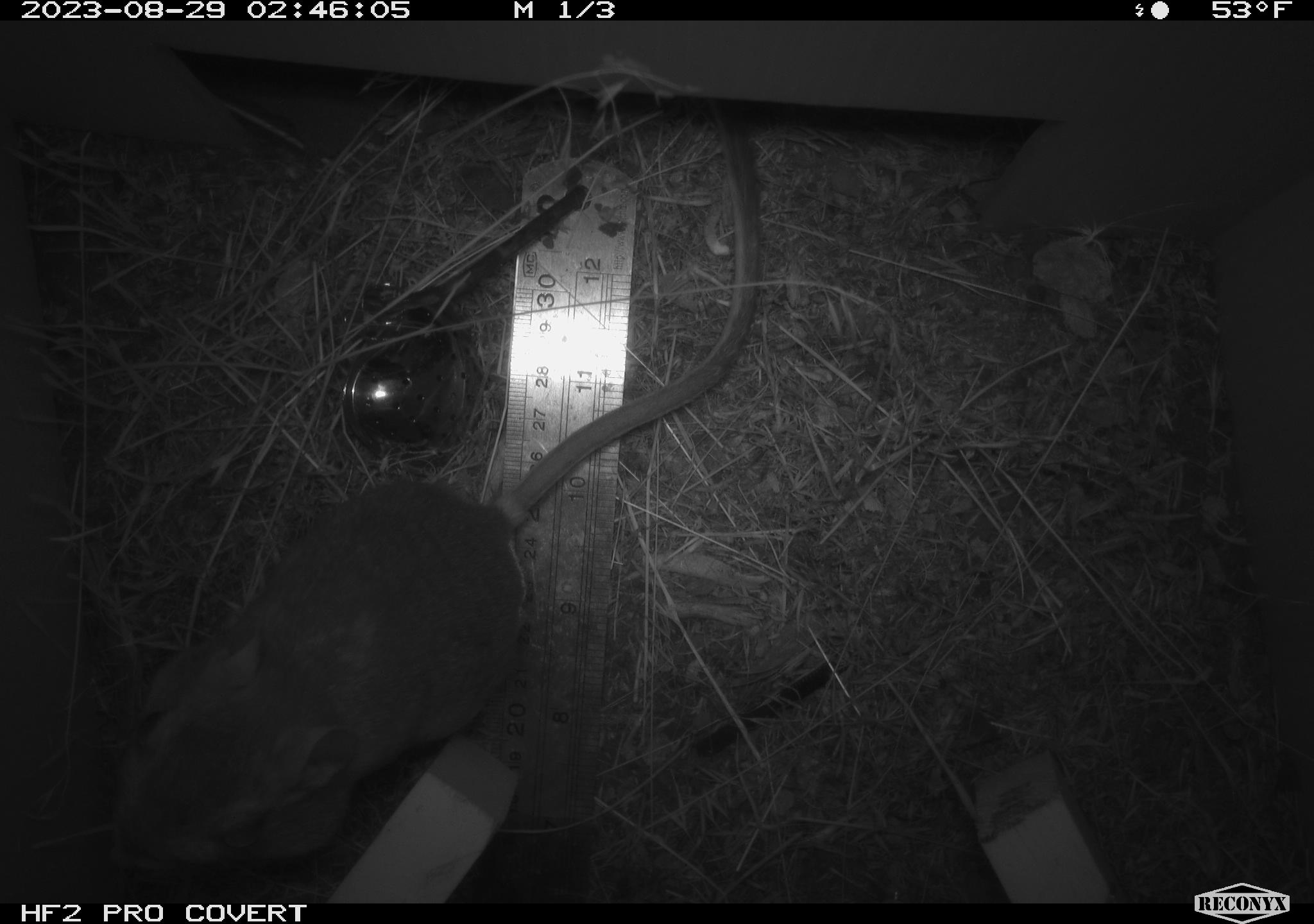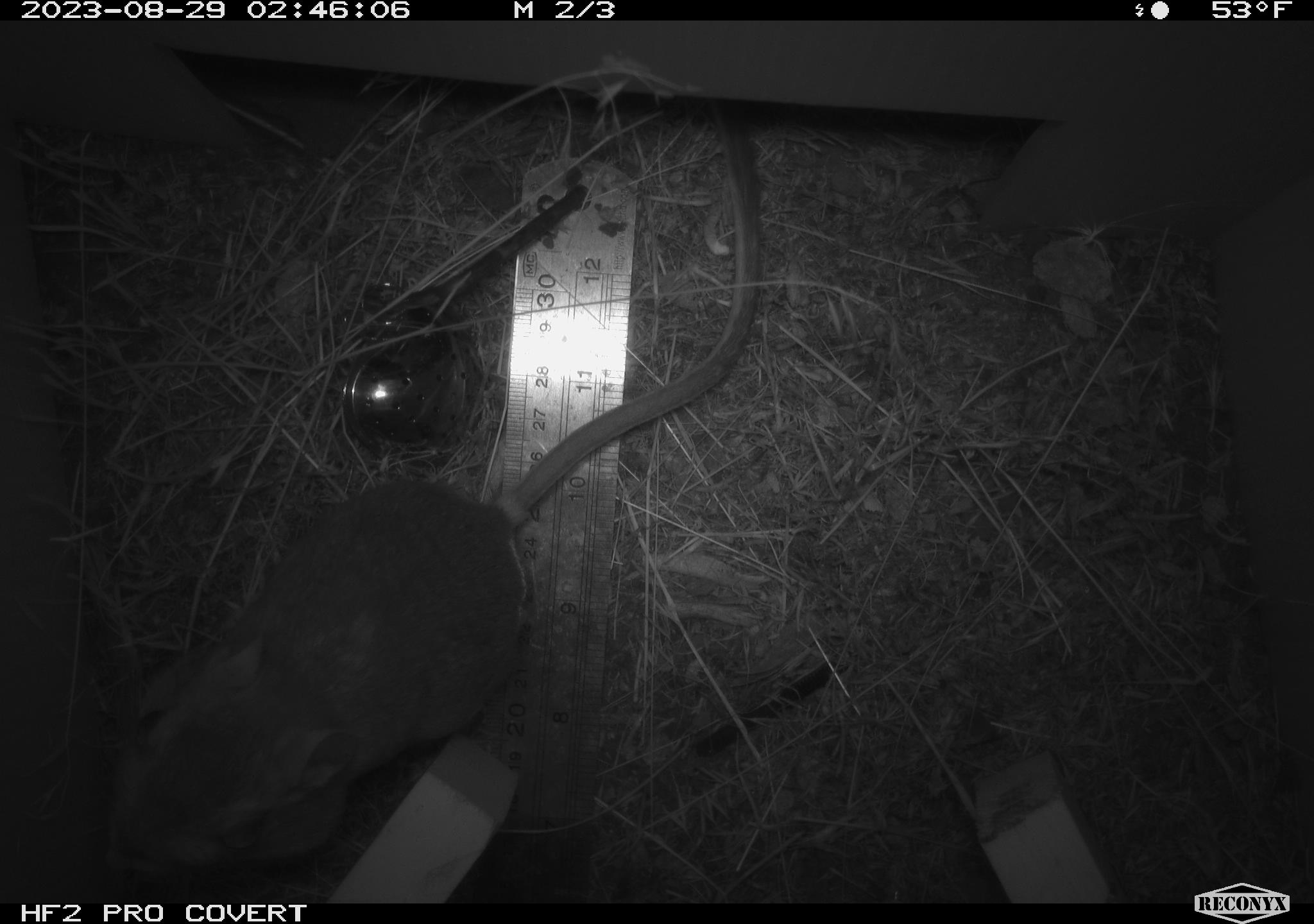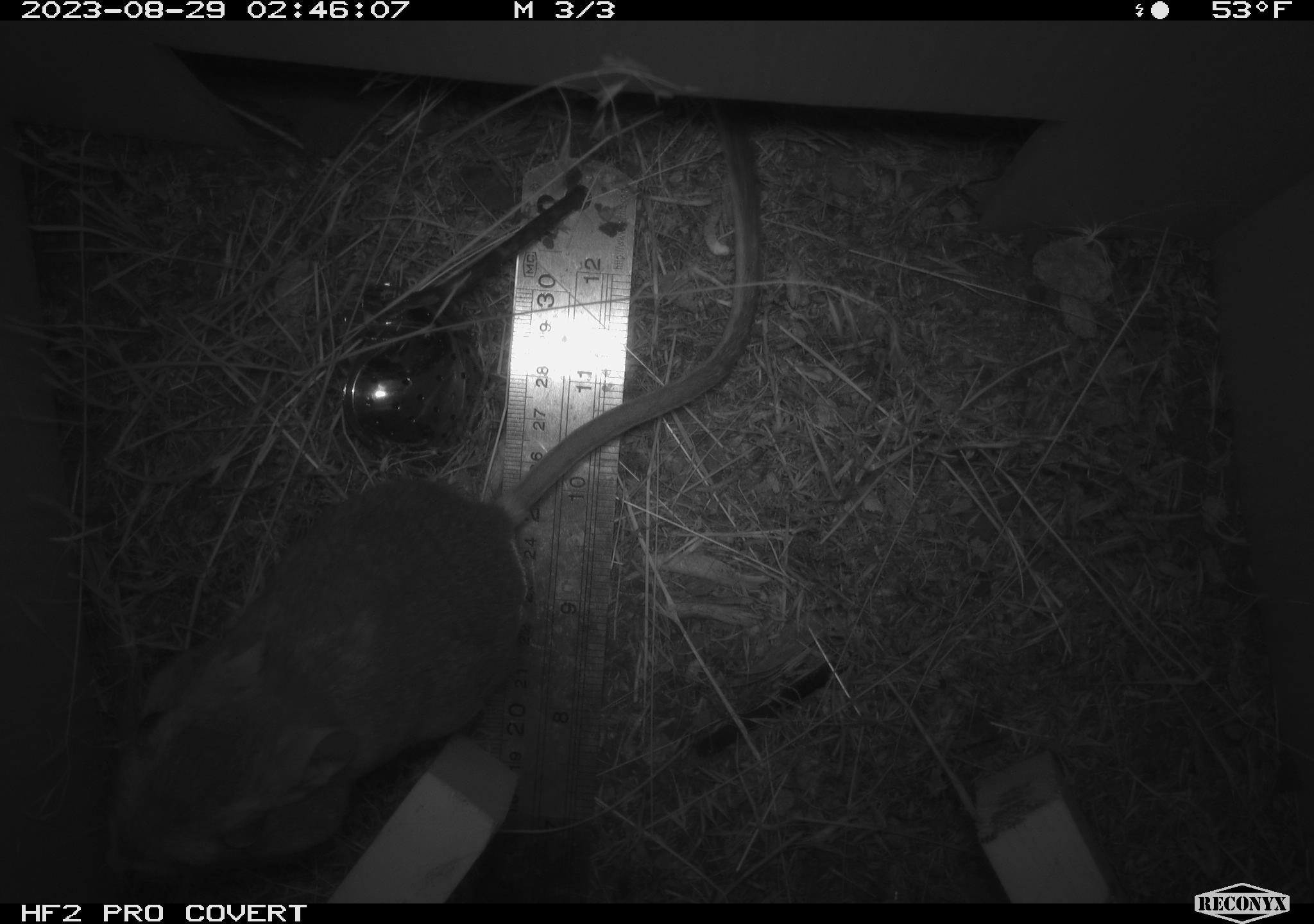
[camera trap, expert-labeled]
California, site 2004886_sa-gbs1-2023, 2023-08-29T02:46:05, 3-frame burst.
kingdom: Animalia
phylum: Chordata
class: Mammalia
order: Rodentia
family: Heteromyidae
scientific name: Heteromyidae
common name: kangaroo rats and pocket mice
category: heteromyidae family